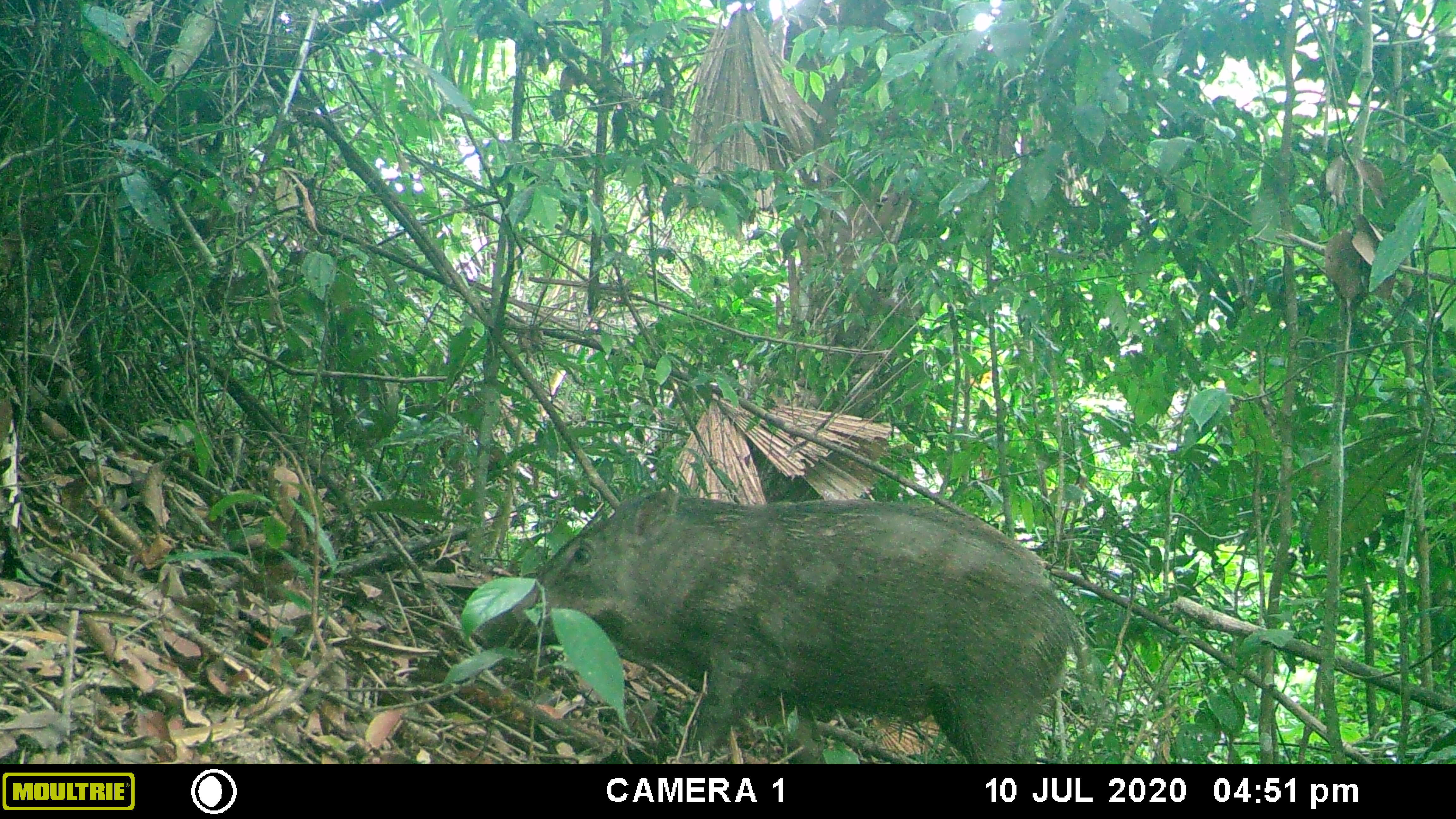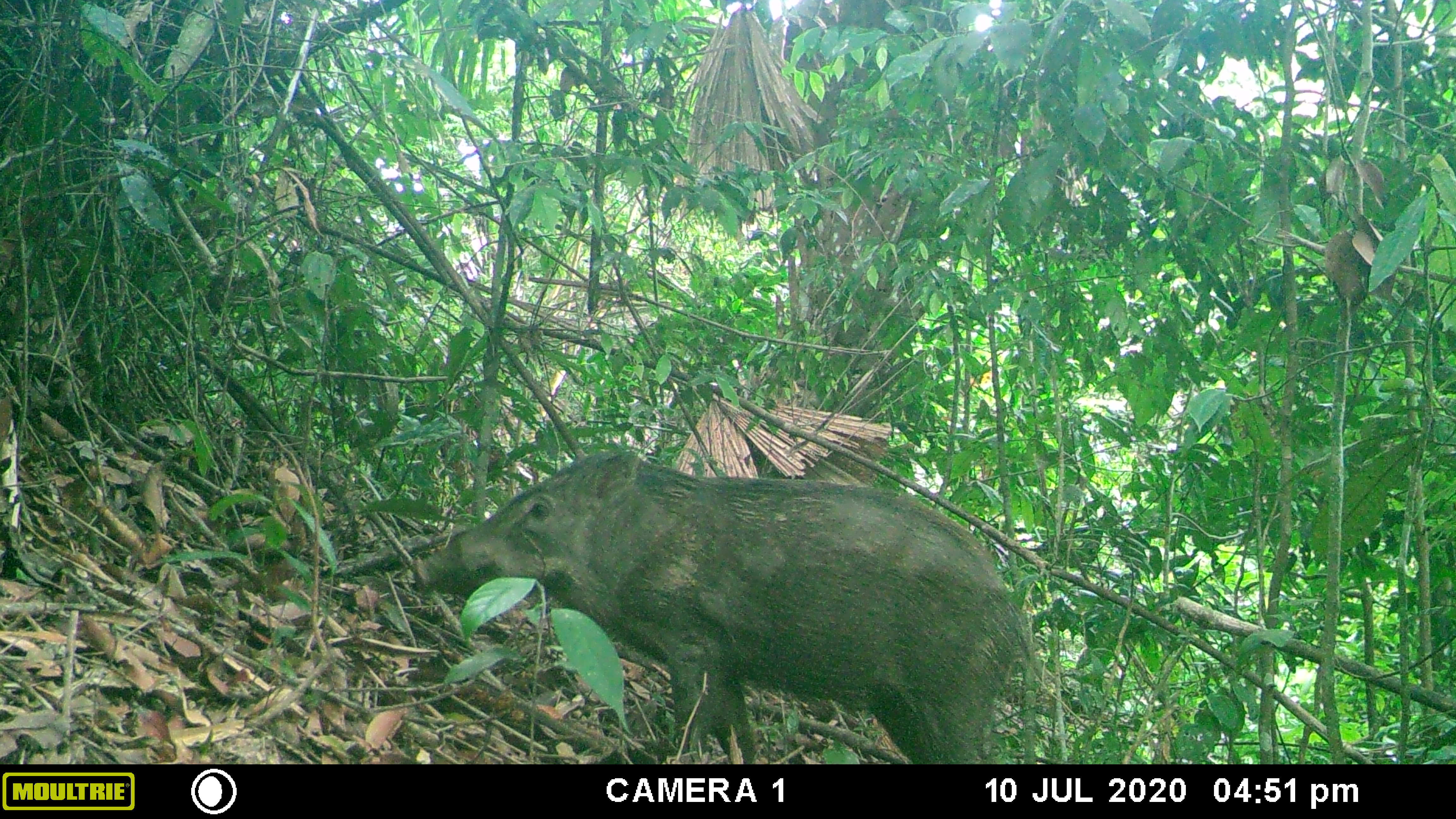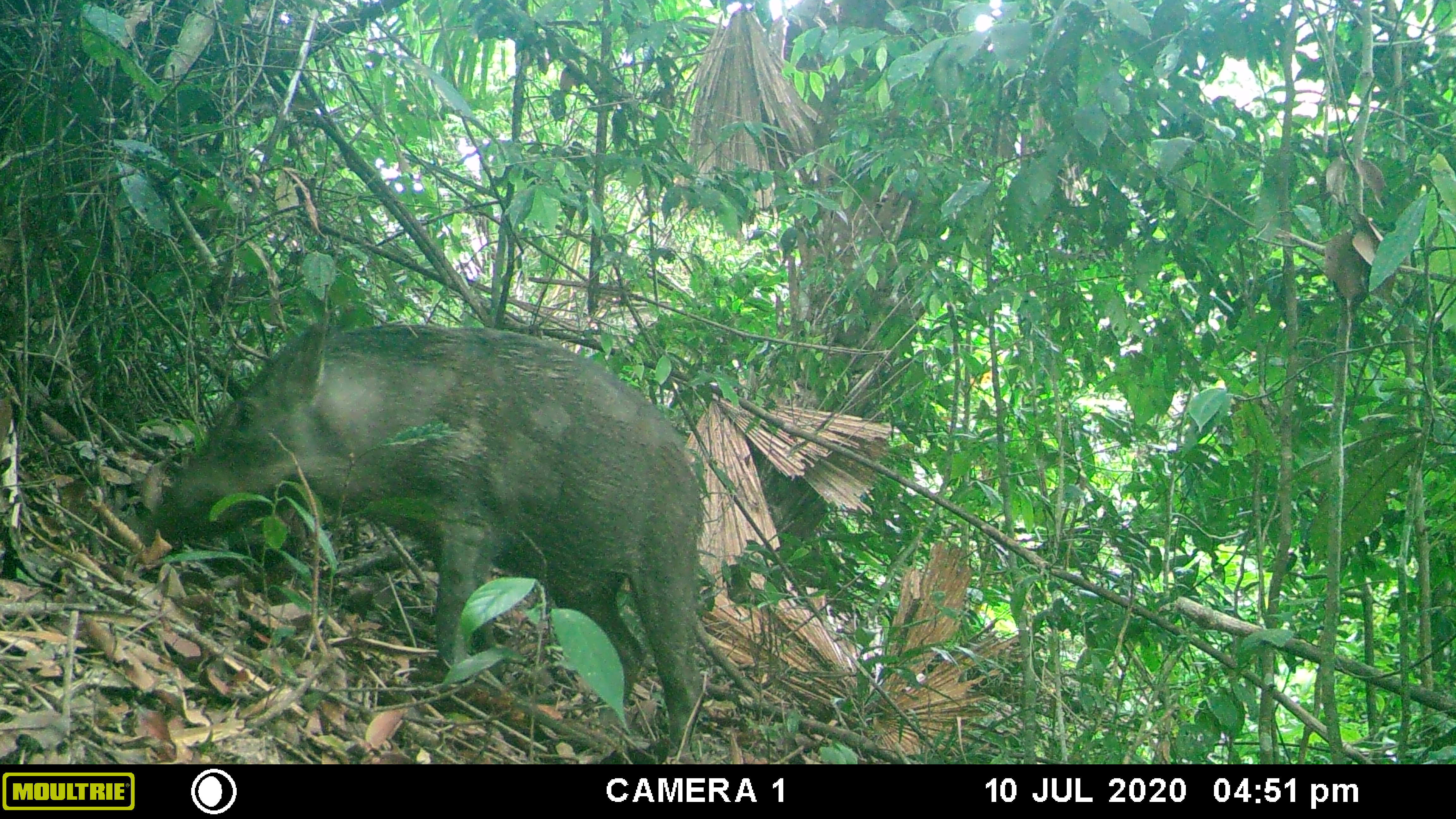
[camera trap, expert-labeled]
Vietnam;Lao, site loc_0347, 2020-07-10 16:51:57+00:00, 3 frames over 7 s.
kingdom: Animalia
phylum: Chordata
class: Mammalia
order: Artiodactyla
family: Suidae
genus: Sus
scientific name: Sus scrofa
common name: eurasian wild pig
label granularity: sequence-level